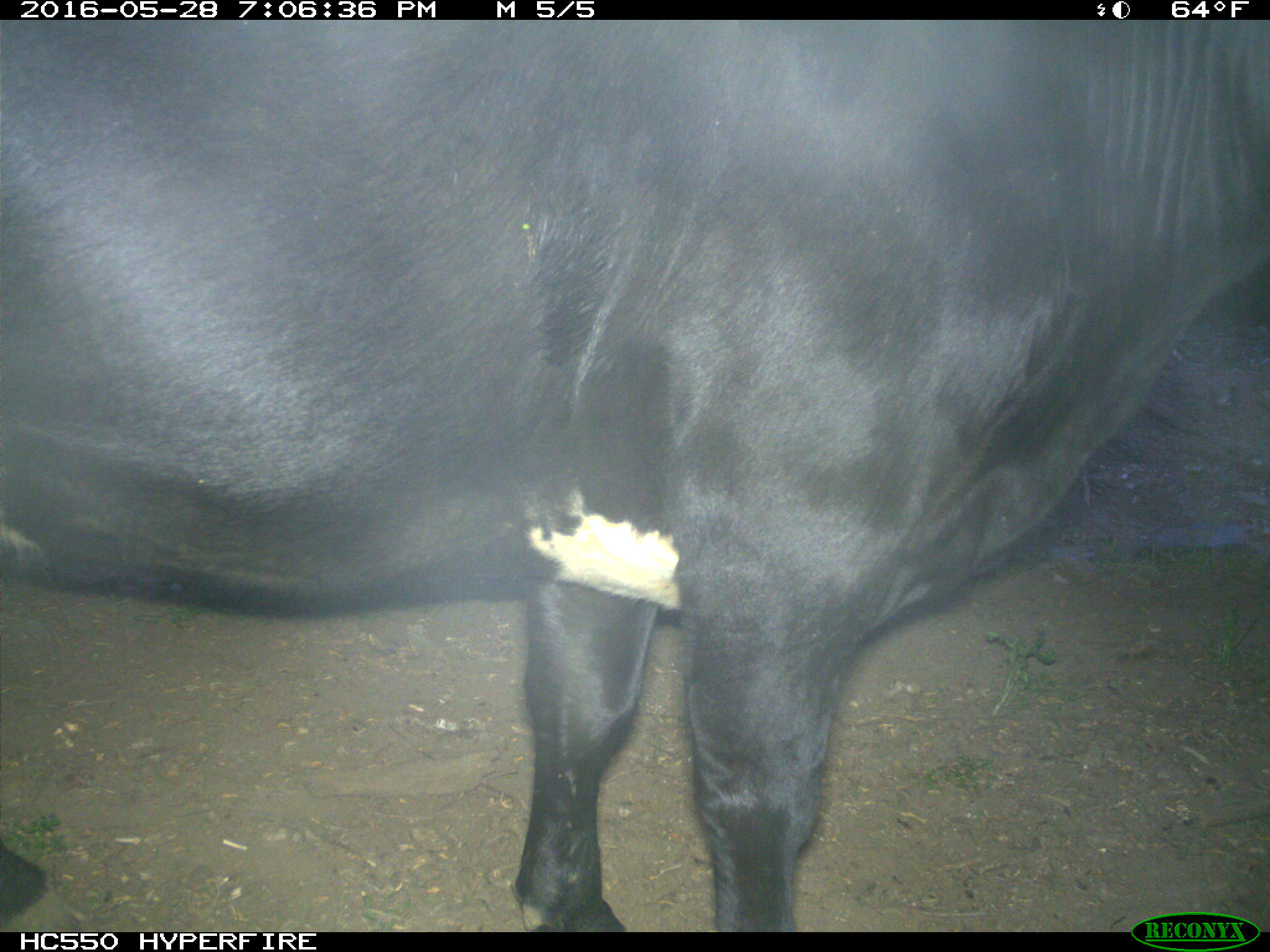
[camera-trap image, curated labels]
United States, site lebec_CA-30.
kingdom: Animalia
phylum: Chordata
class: Mammalia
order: Artiodactyla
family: Bovidae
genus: Bos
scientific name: Bos taurus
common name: domestic cow